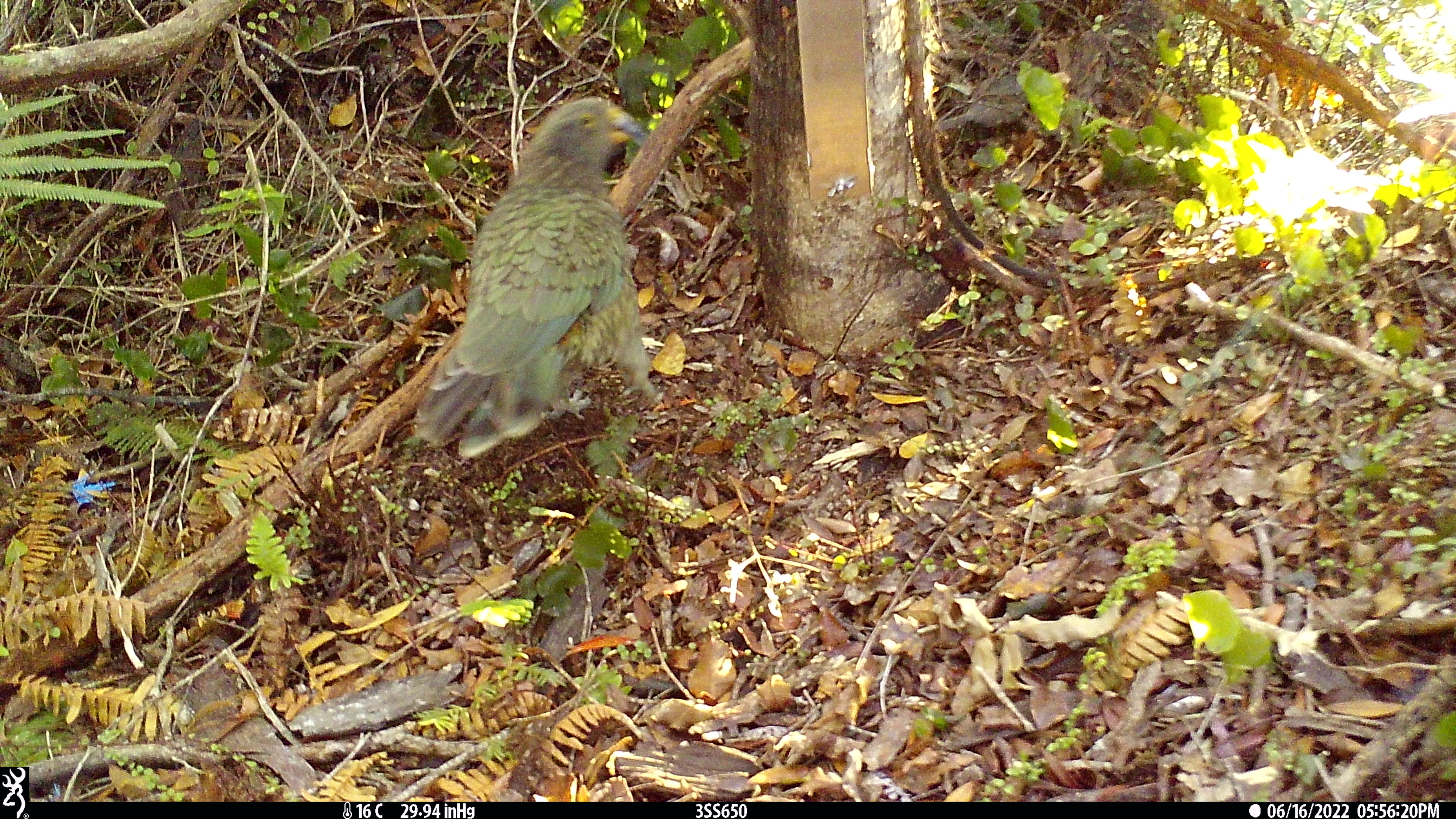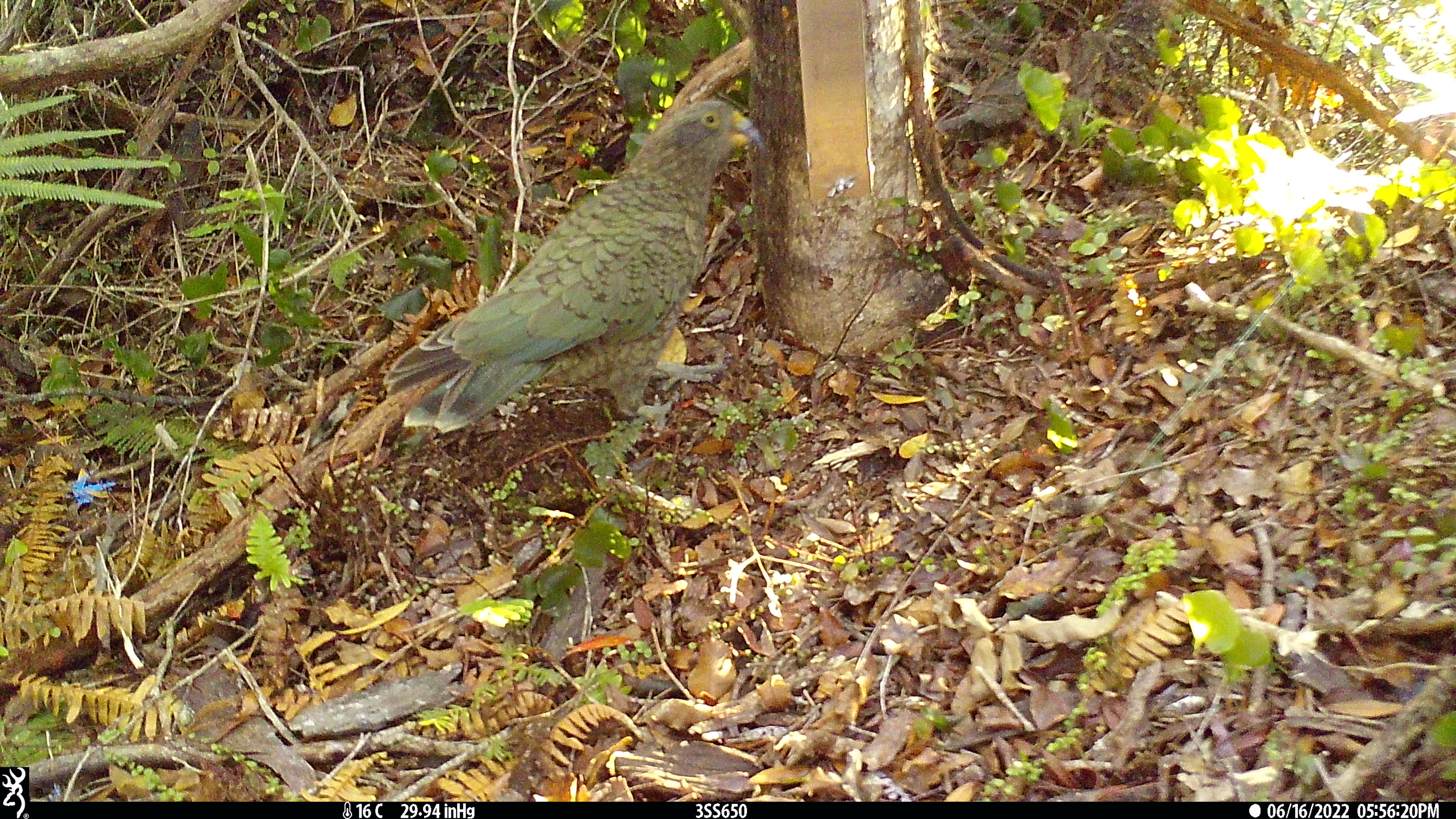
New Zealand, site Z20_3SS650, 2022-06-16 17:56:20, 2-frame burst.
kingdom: Animalia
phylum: Chordata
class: Aves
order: Psittaciformes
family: Strigopidae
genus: Nestor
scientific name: Nestor notabilis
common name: kea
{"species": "kea (Nestor notabilis)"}